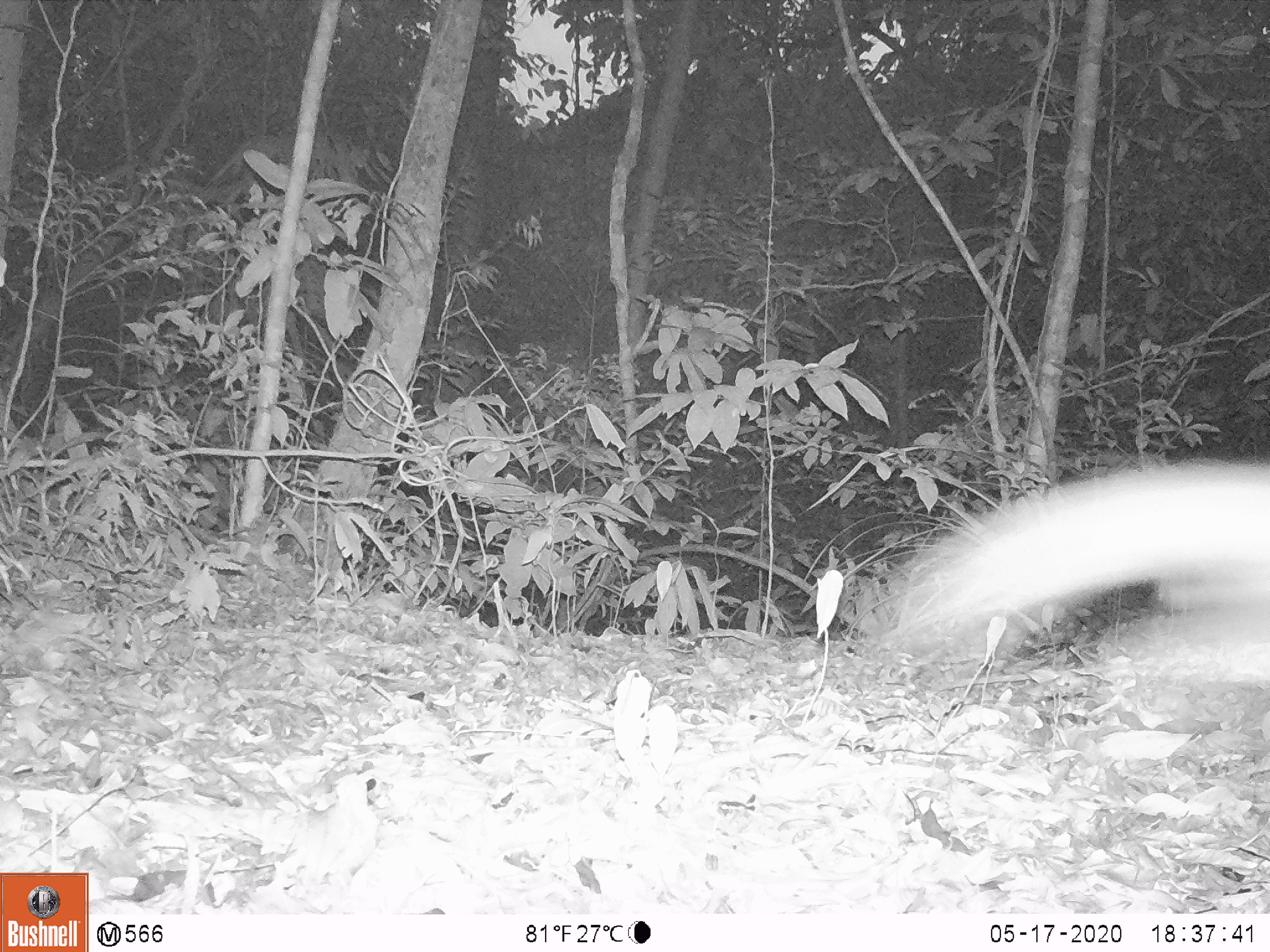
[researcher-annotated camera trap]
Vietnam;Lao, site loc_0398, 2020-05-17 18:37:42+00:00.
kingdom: Animalia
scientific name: Animalia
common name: animal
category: unidentified animal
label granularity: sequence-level